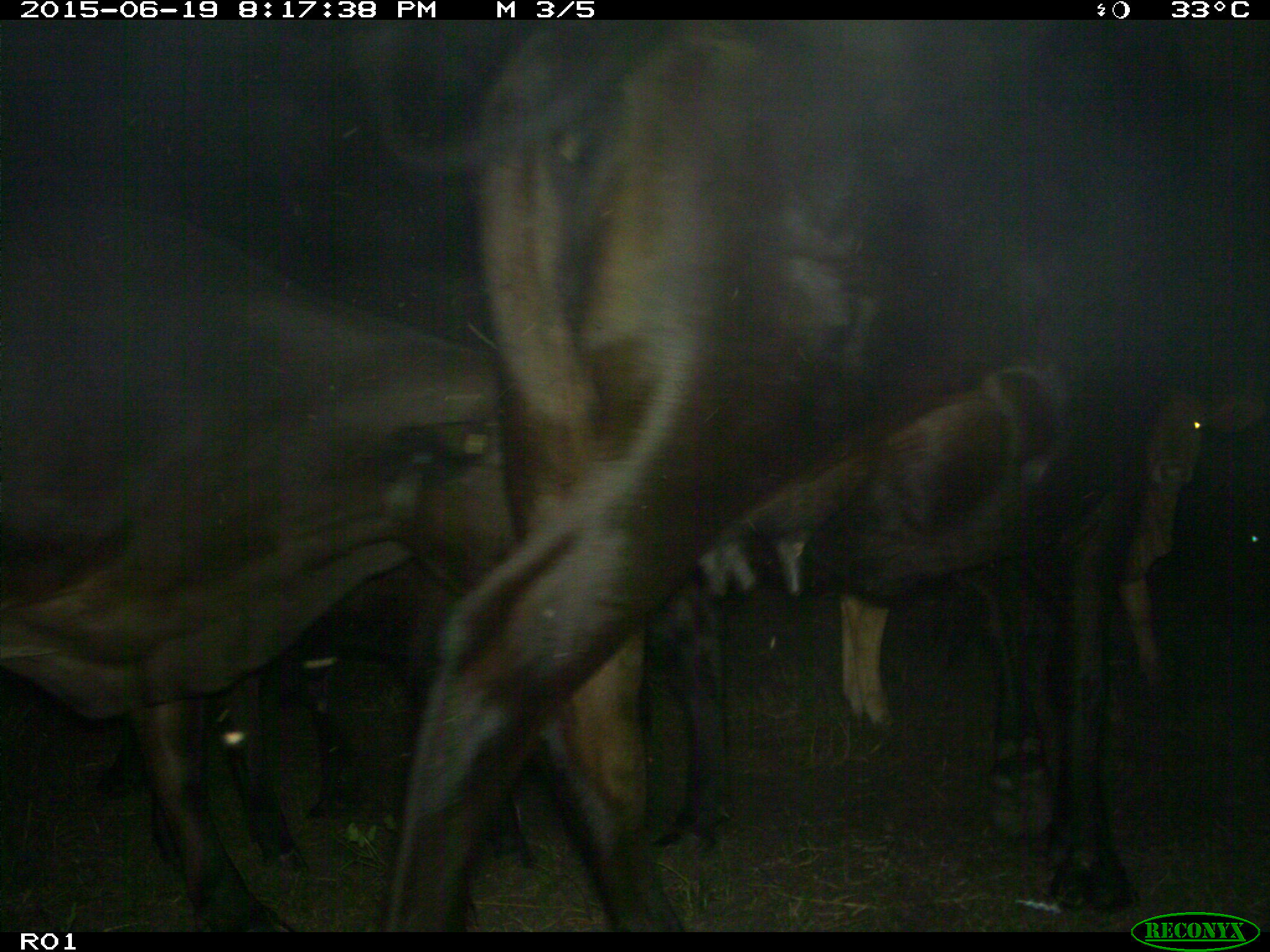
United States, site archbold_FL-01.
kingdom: Animalia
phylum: Chordata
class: Mammalia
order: Artiodactyla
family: Bovidae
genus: Bos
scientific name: Bos taurus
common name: domestic cow